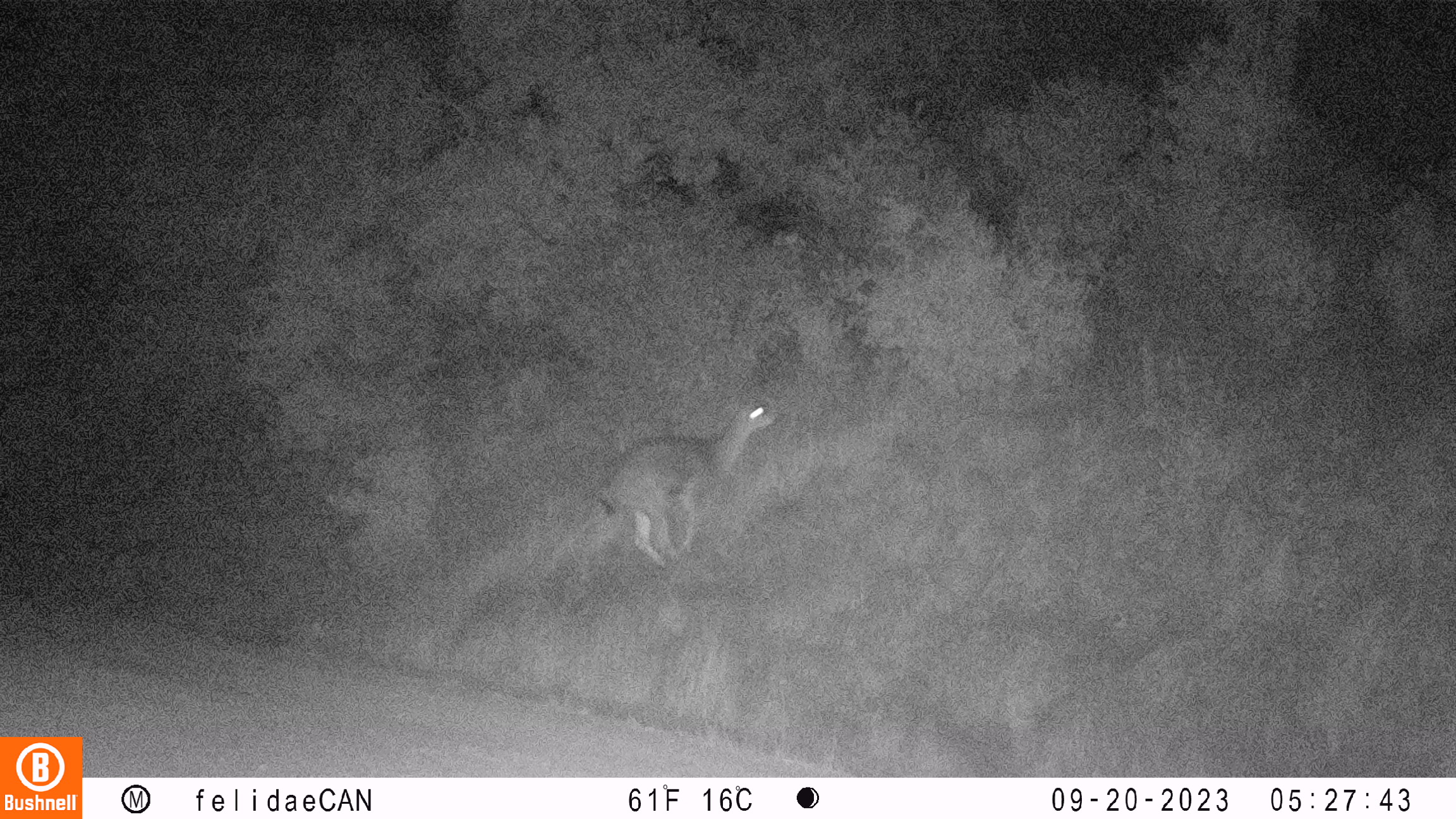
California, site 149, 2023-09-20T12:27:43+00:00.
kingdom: Animalia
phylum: Chordata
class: Mammalia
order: Artiodactyla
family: Cervidae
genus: Odocoileus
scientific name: Odocoileus hemionus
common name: mule deer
Mule deer (Odocoileus hemionus).